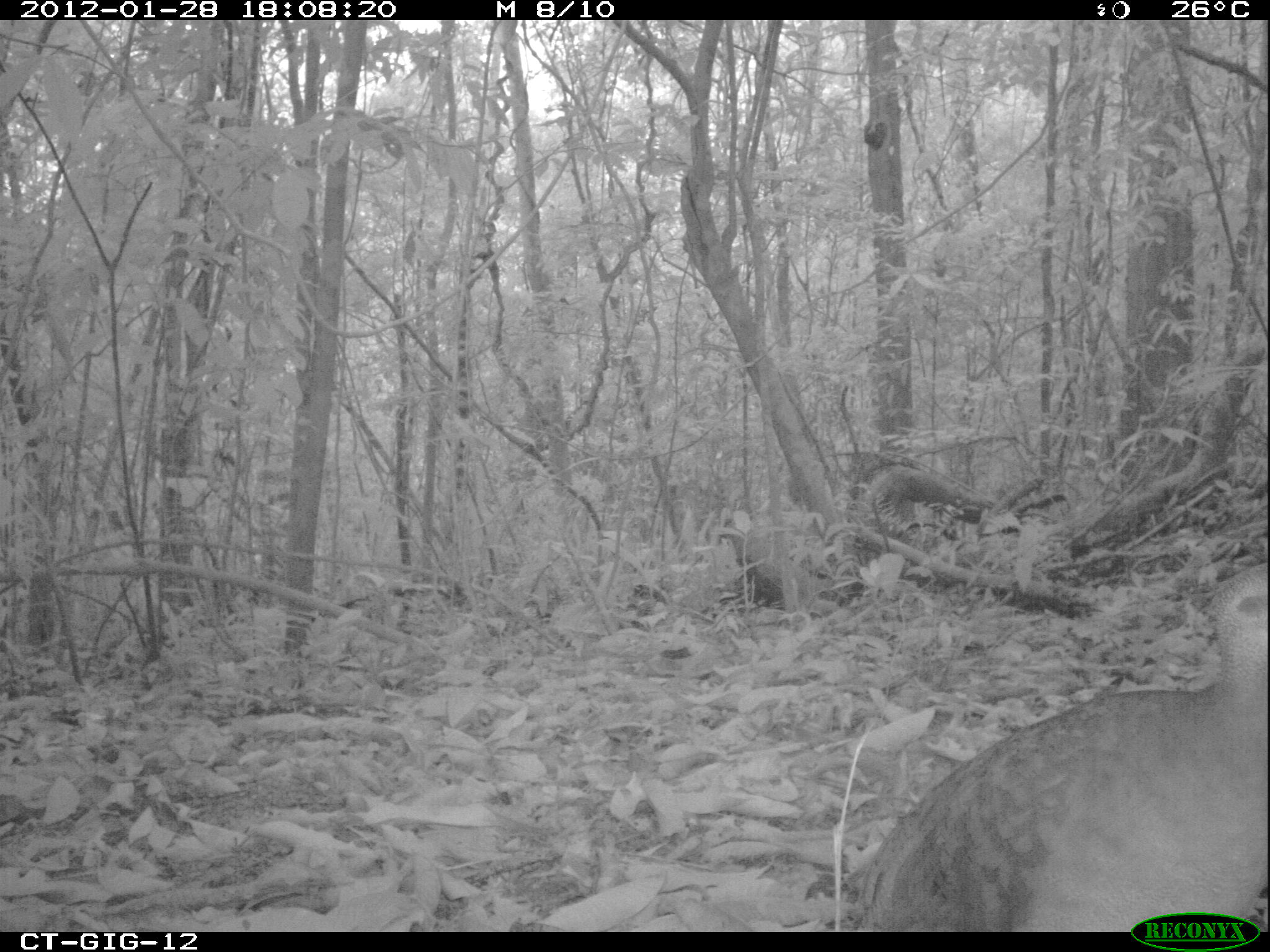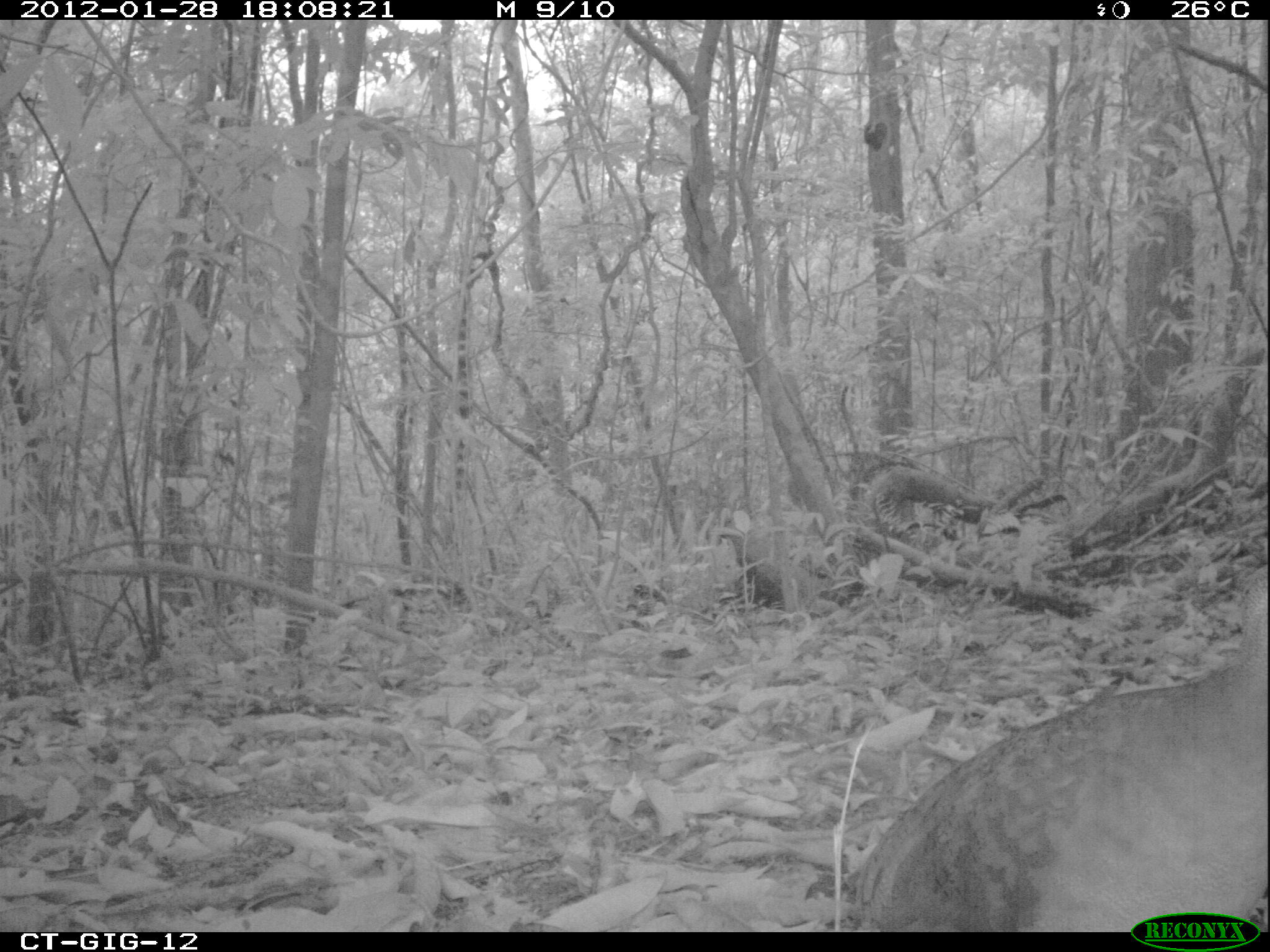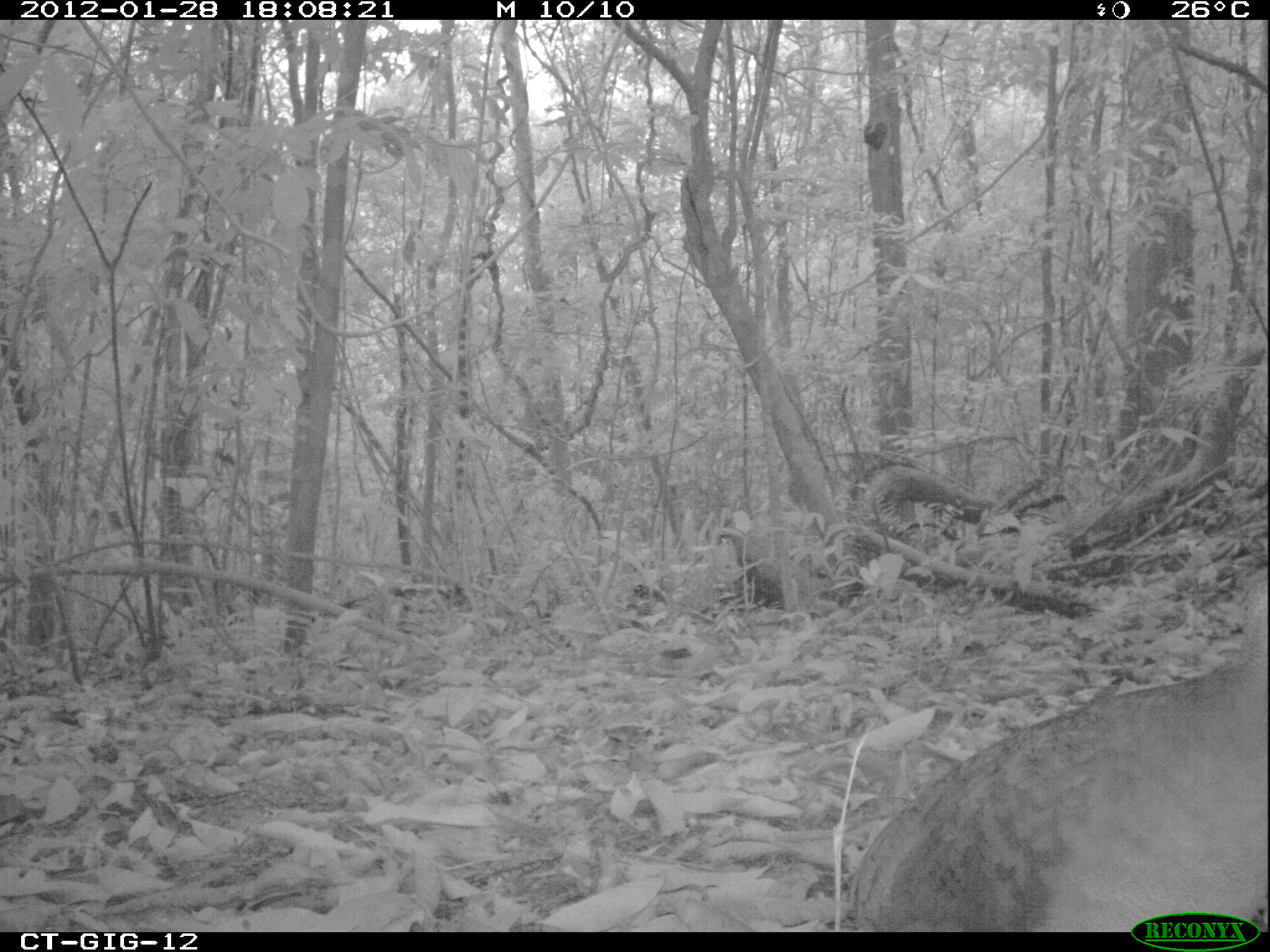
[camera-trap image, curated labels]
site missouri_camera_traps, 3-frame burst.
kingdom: Animalia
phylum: Chordata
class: Aves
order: Tinamiformes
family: Tinamidae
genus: Tinamus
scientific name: Tinamus major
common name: great tinamou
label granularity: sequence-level